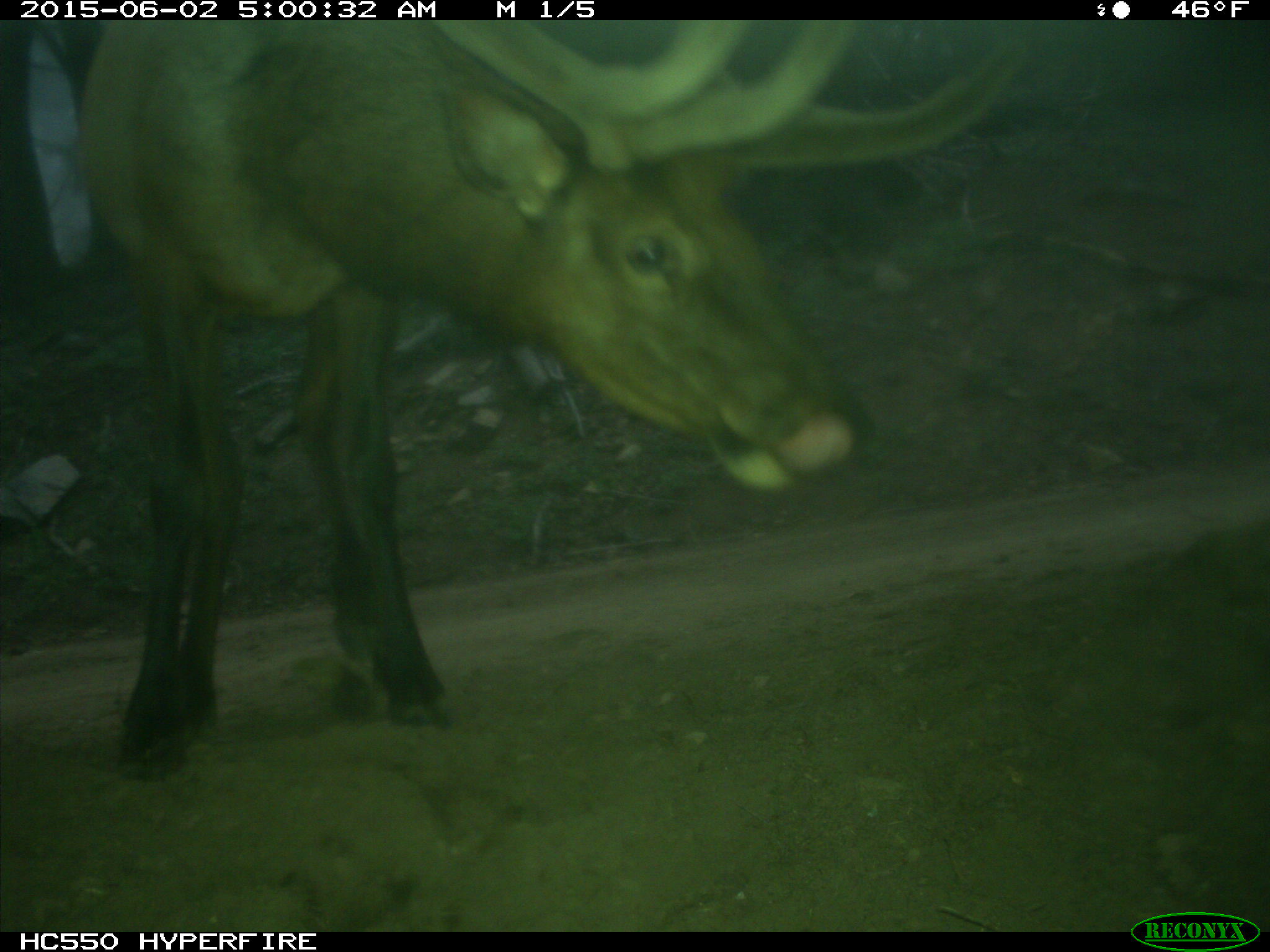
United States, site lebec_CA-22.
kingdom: Animalia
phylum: Chordata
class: Mammalia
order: Artiodactyla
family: Cervidae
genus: Cervus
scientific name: Cervus canadensis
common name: elk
Cervus canadensis (elk).